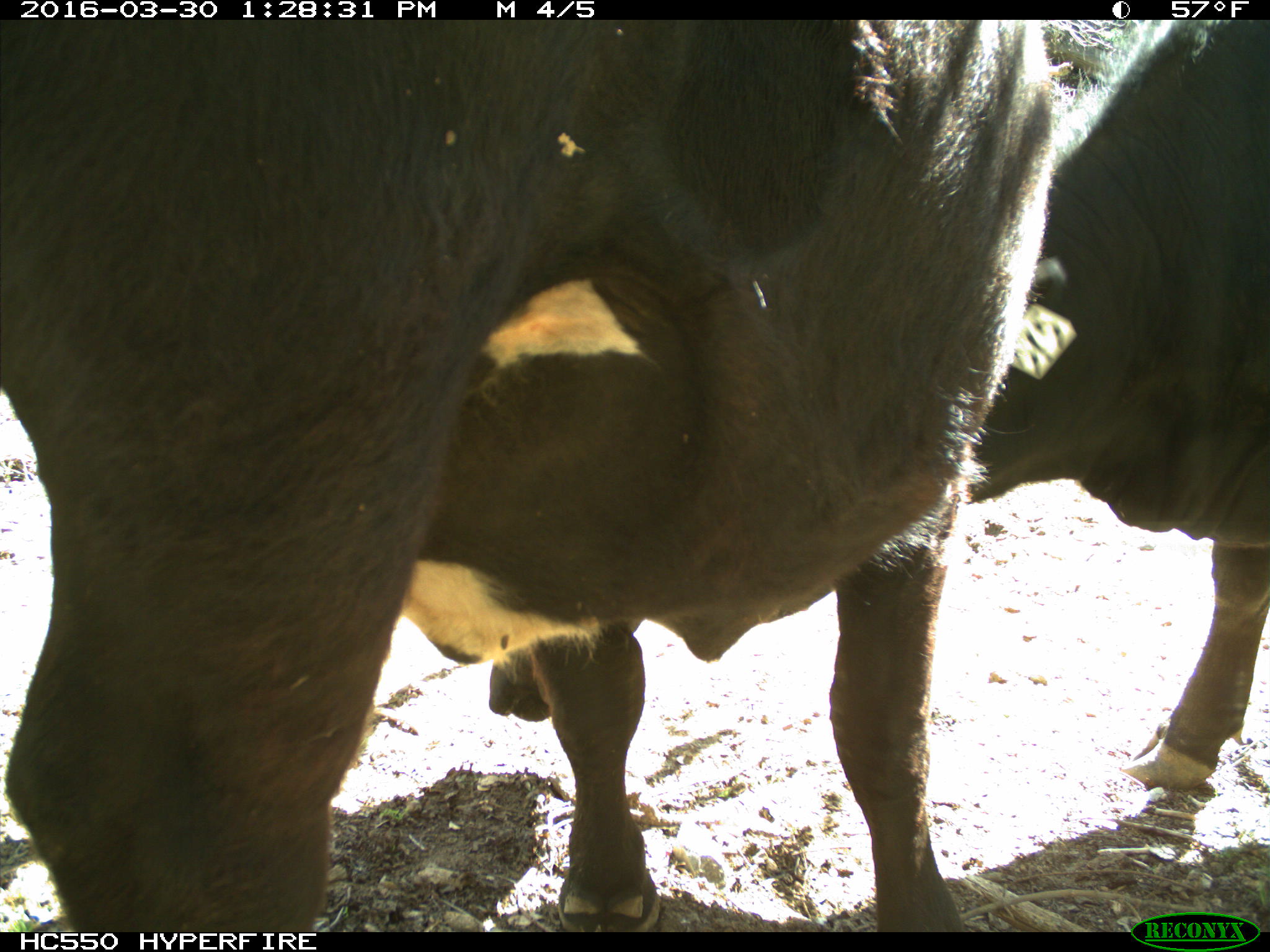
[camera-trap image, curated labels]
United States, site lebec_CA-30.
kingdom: Animalia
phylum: Chordata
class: Mammalia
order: Artiodactyla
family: Bovidae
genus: Bos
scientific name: Bos taurus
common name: domestic cow